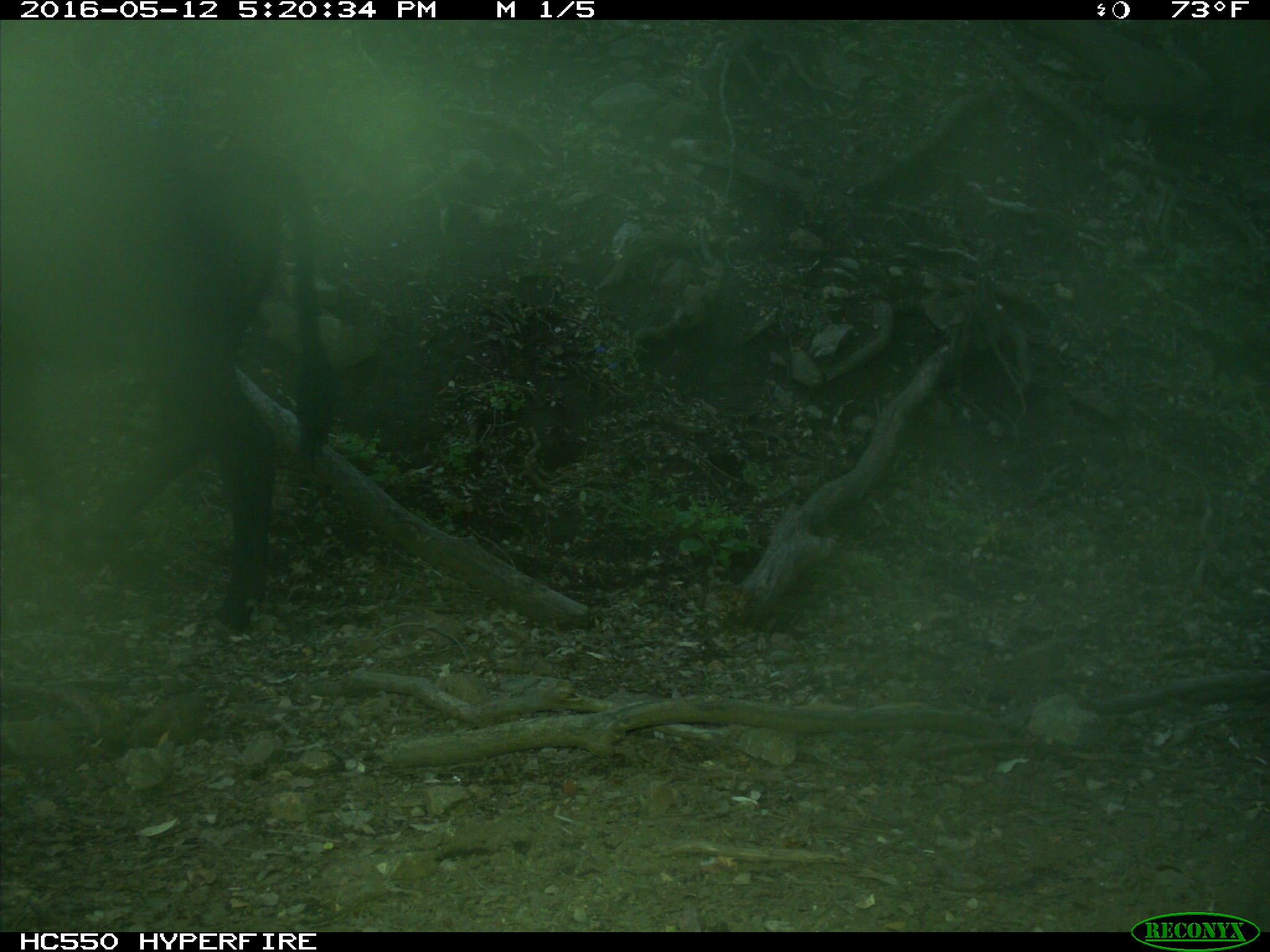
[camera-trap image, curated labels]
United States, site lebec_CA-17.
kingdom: Animalia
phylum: Chordata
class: Mammalia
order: Artiodactyla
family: Bovidae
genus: Bos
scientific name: Bos taurus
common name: domestic cow